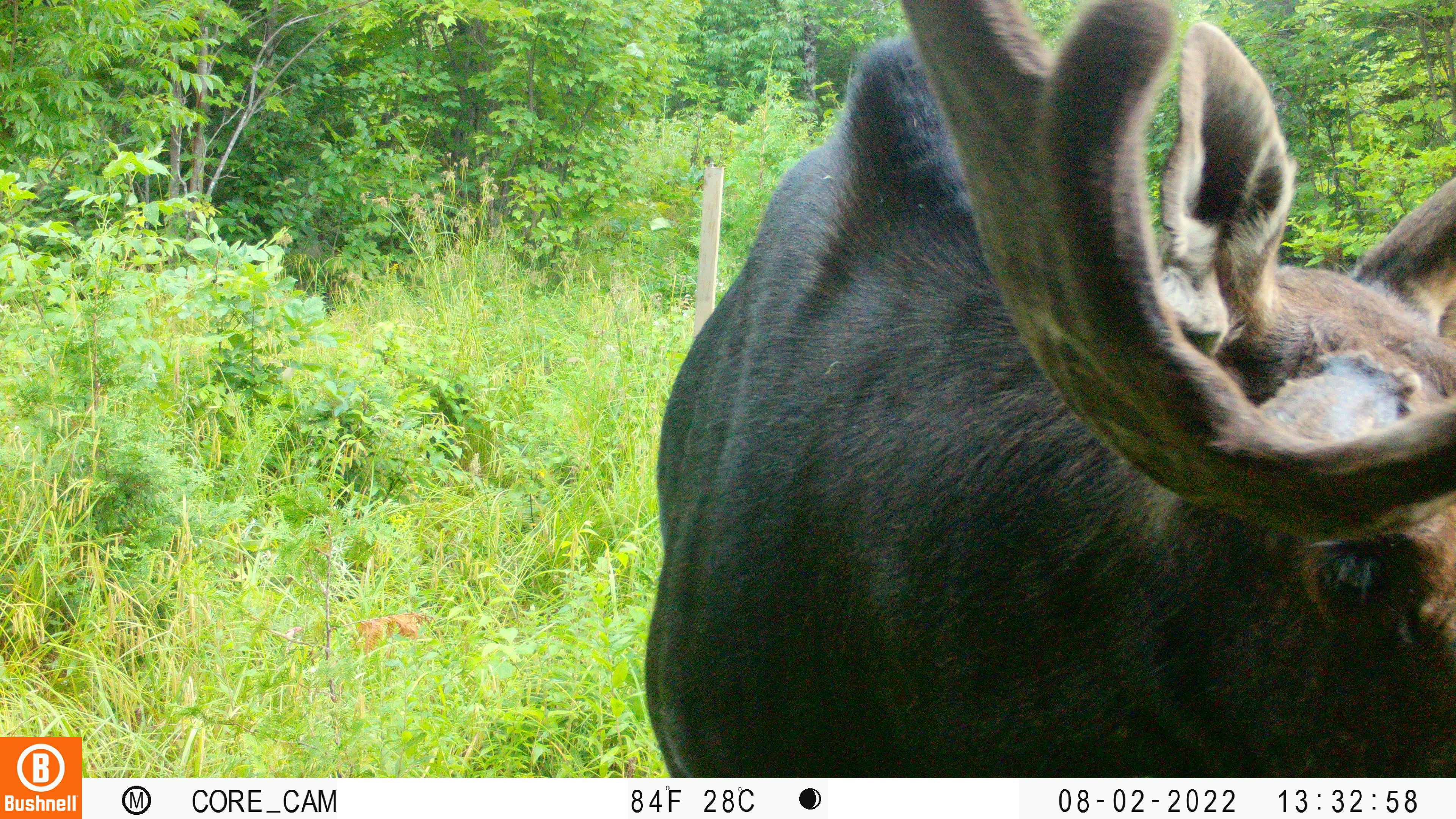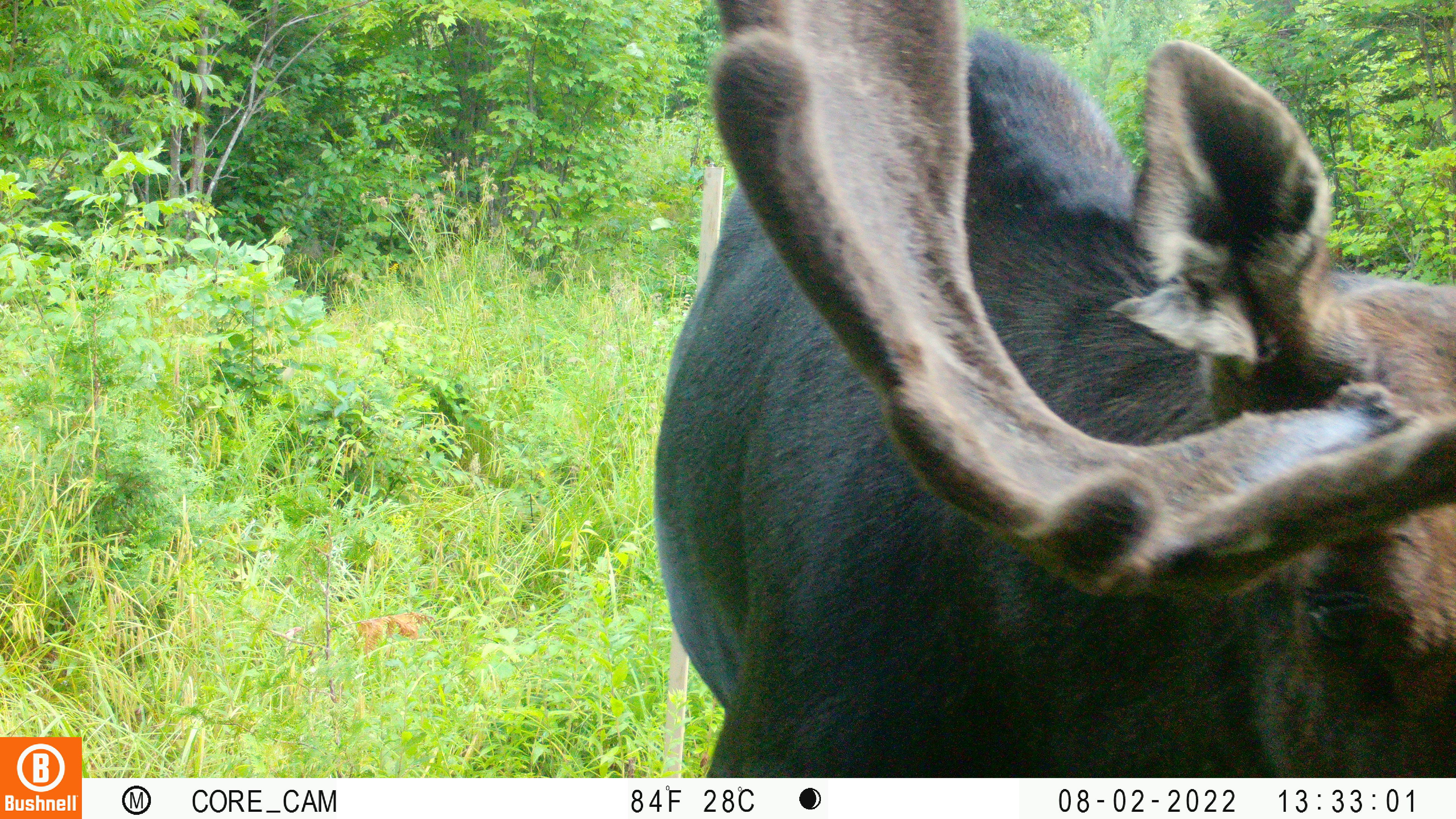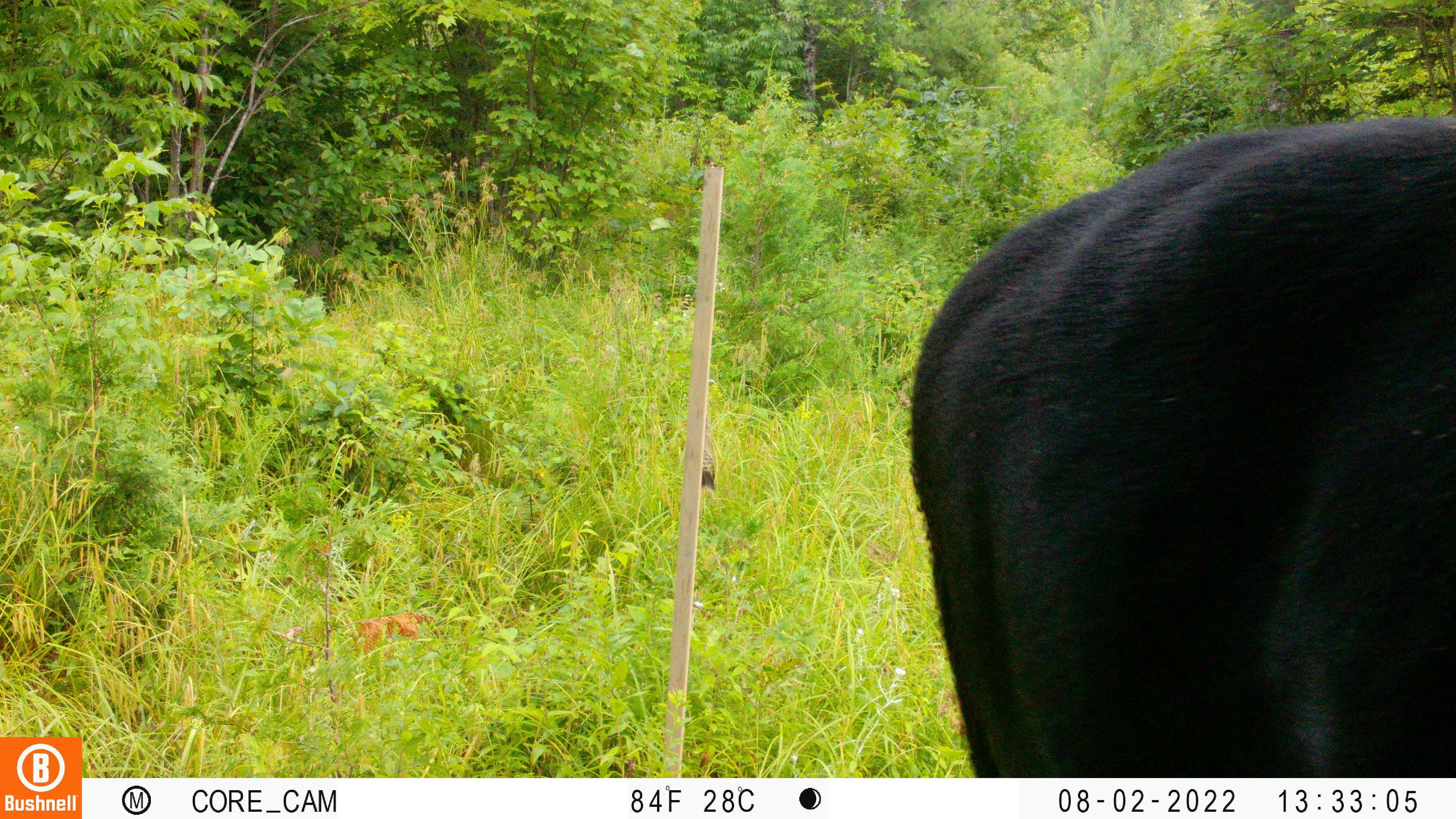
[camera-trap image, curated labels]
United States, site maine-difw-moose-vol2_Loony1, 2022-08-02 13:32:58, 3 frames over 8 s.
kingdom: Animalia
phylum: Chordata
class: Mammalia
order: Artiodactyla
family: Cervidae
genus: Alces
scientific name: Alces alces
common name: moose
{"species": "moose (Alces alces)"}